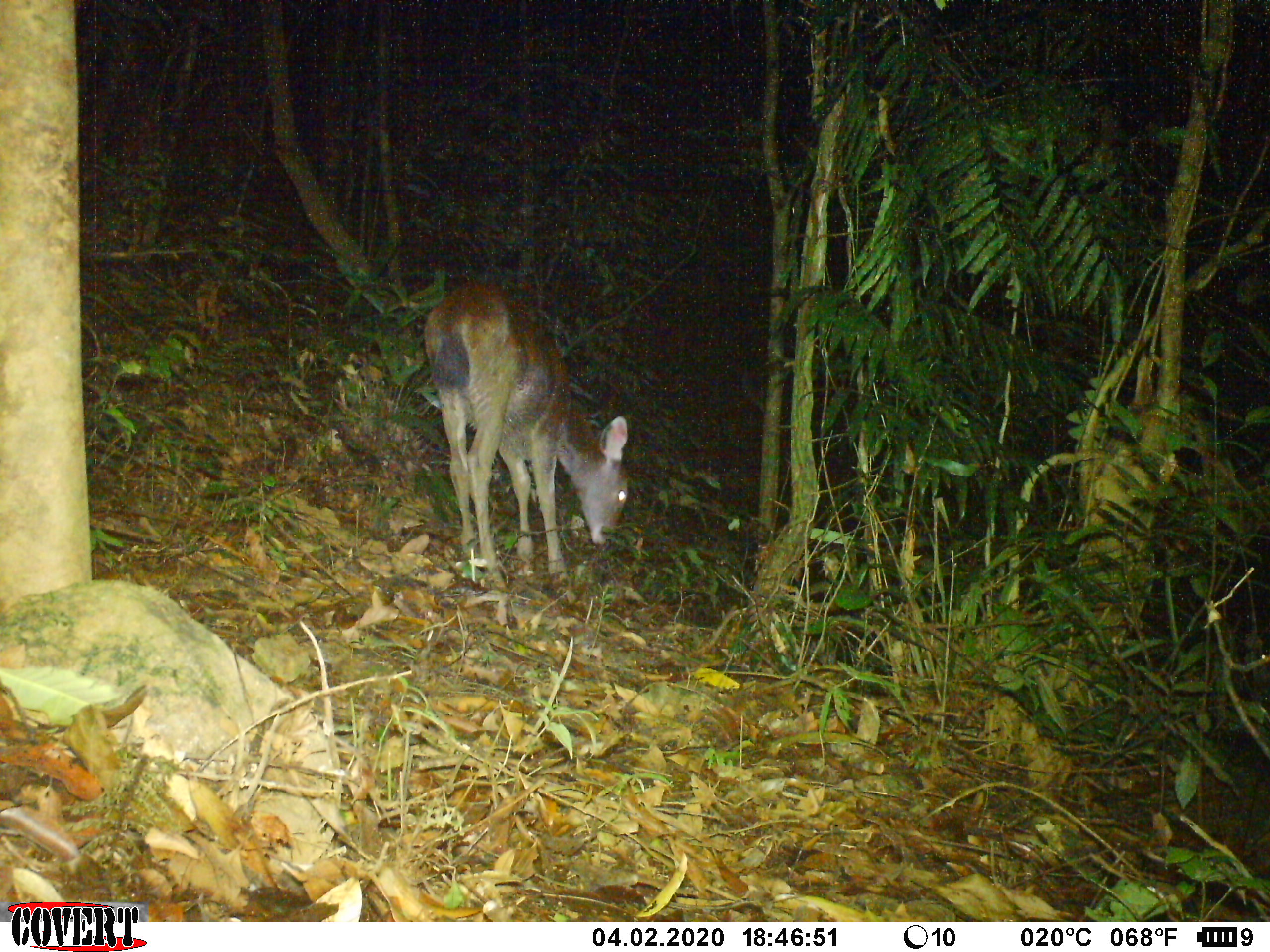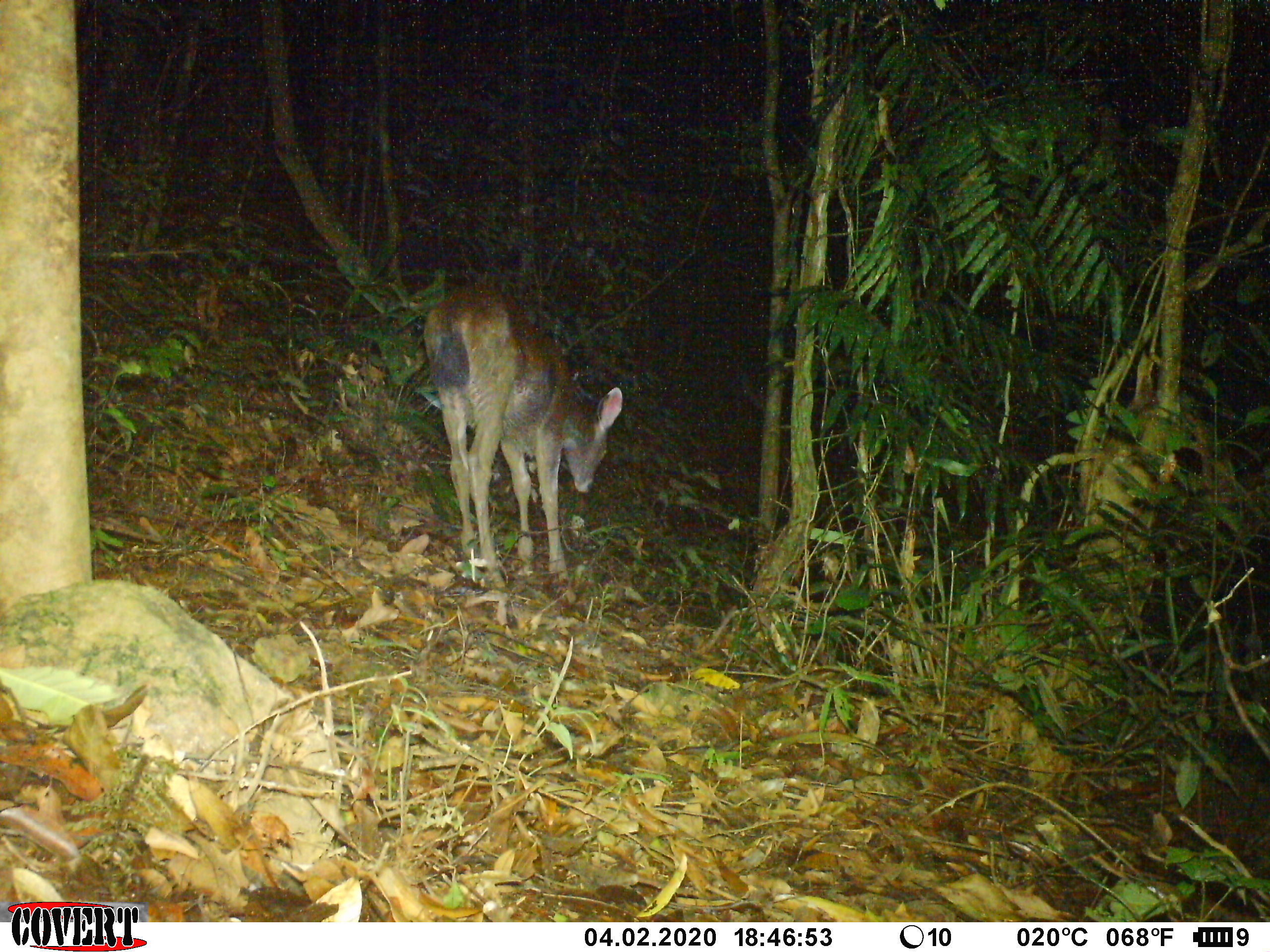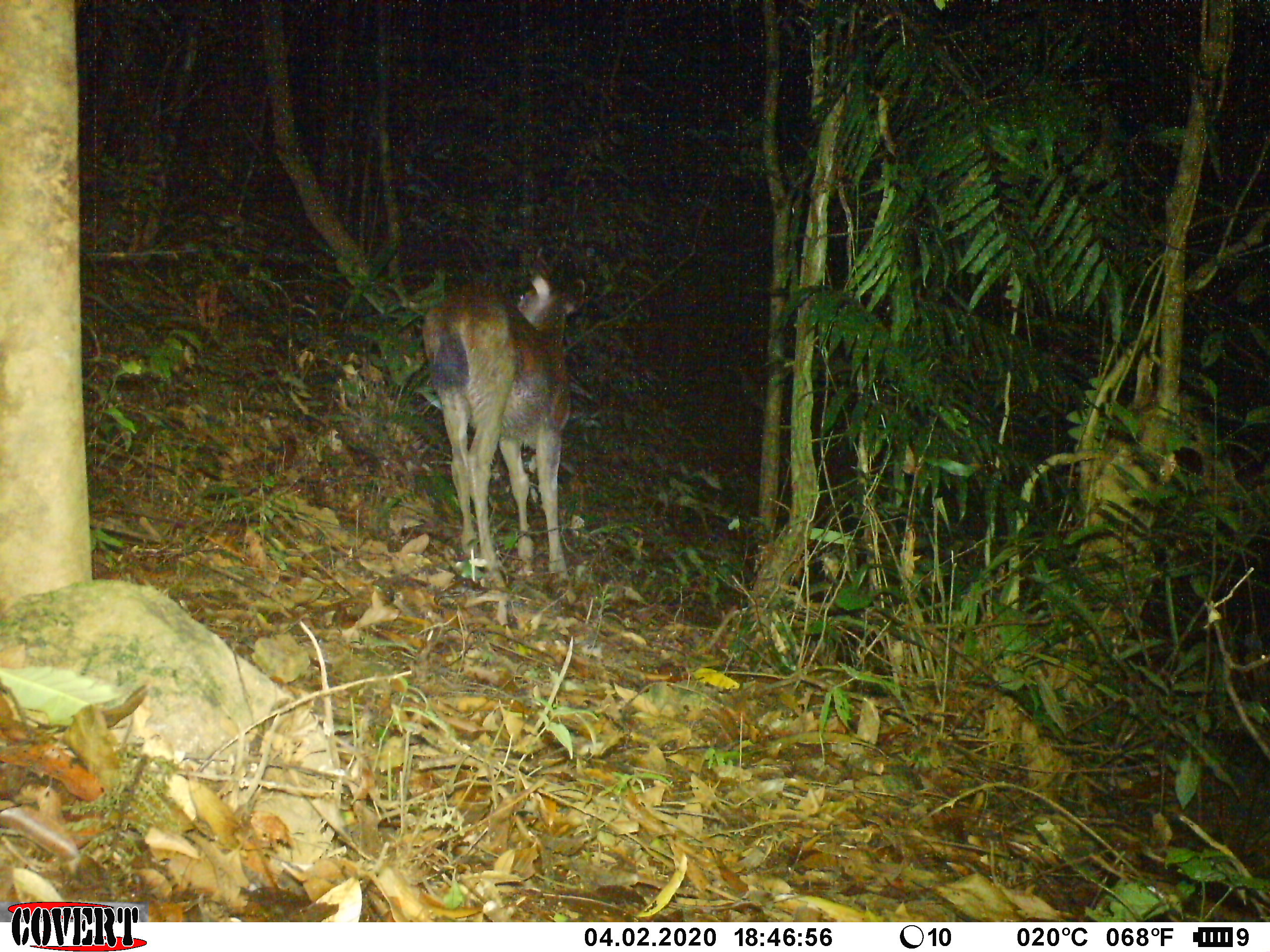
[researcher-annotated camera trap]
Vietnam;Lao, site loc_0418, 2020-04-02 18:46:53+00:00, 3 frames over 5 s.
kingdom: Animalia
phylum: Chordata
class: Mammalia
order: Artiodactyla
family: Cervidae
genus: Rusa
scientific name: Rusa unicolor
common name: sambar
Sambar (Rusa unicolor). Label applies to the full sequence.